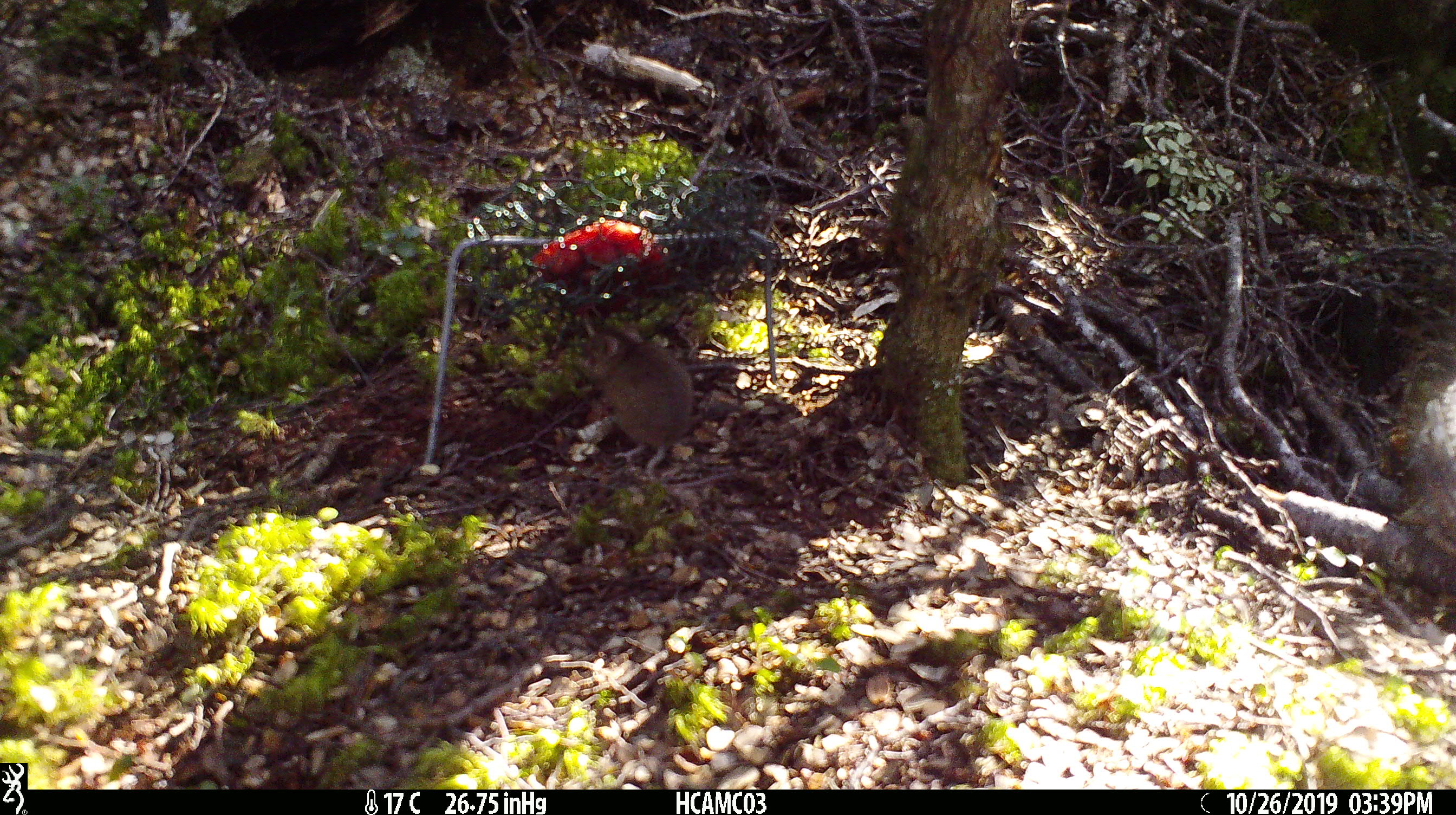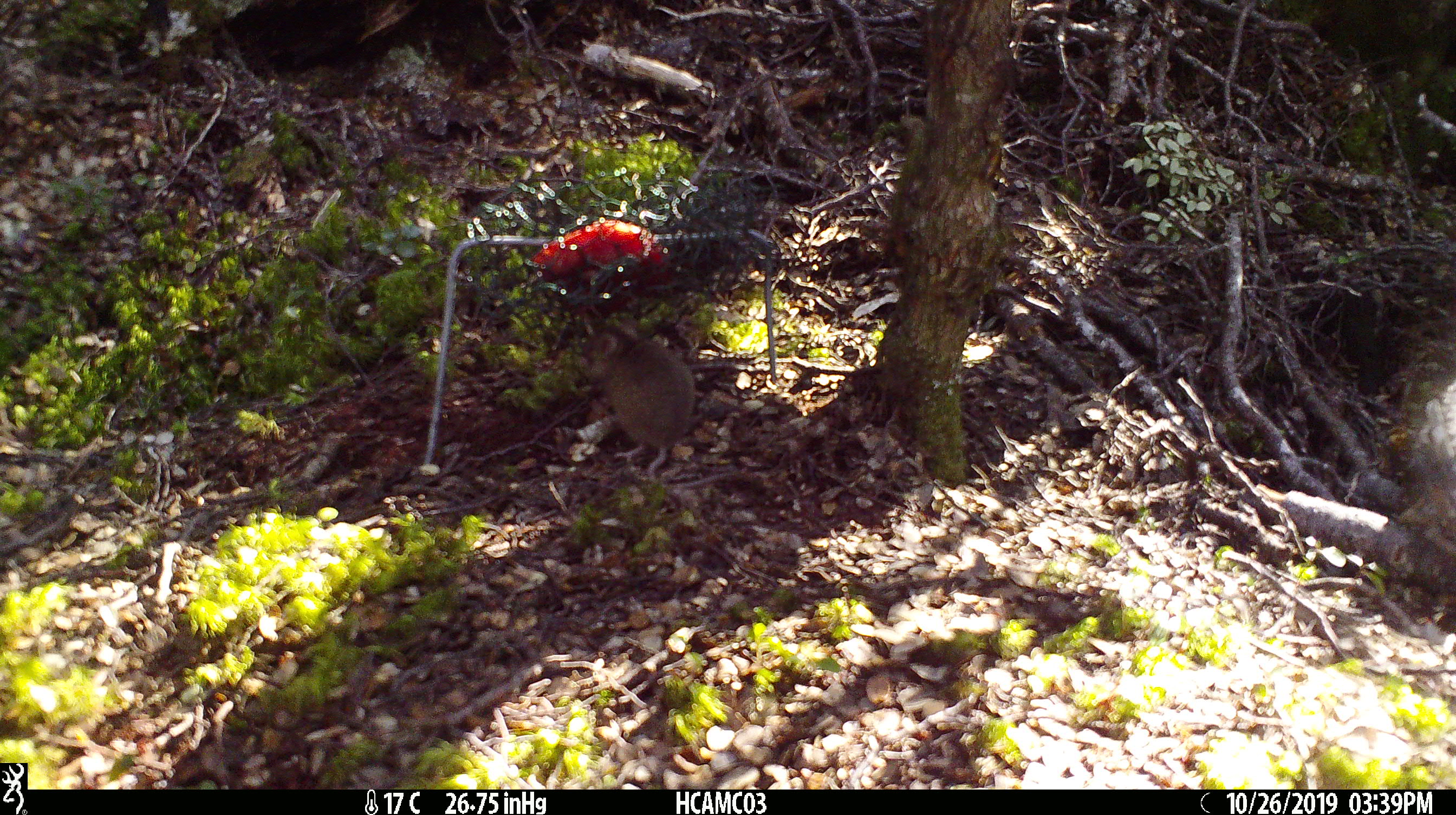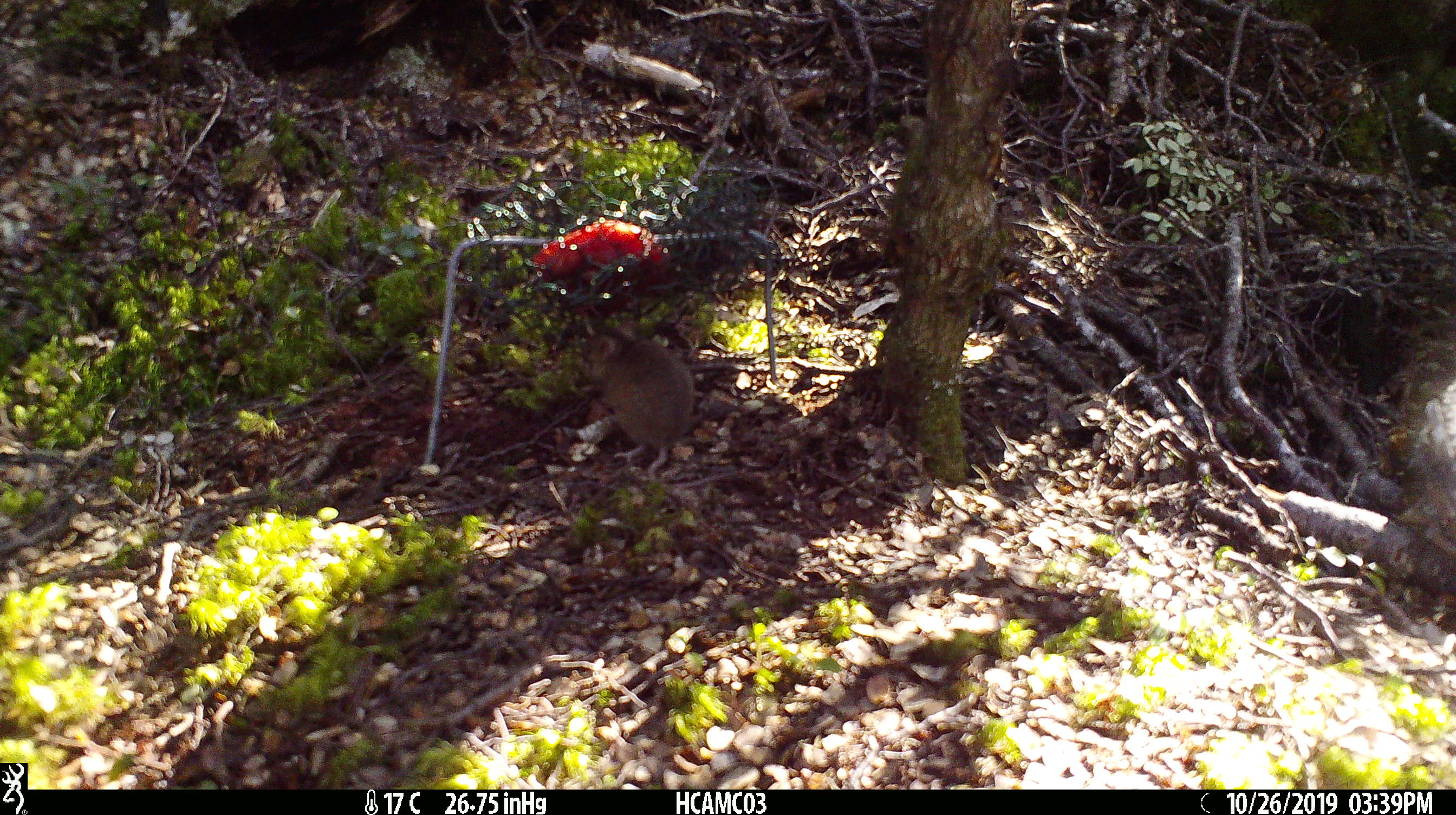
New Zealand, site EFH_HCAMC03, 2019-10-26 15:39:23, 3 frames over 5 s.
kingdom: Animalia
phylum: Chordata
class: Mammalia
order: Rodentia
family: Muridae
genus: Mus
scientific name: Mus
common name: mouse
Mouse (Mus).